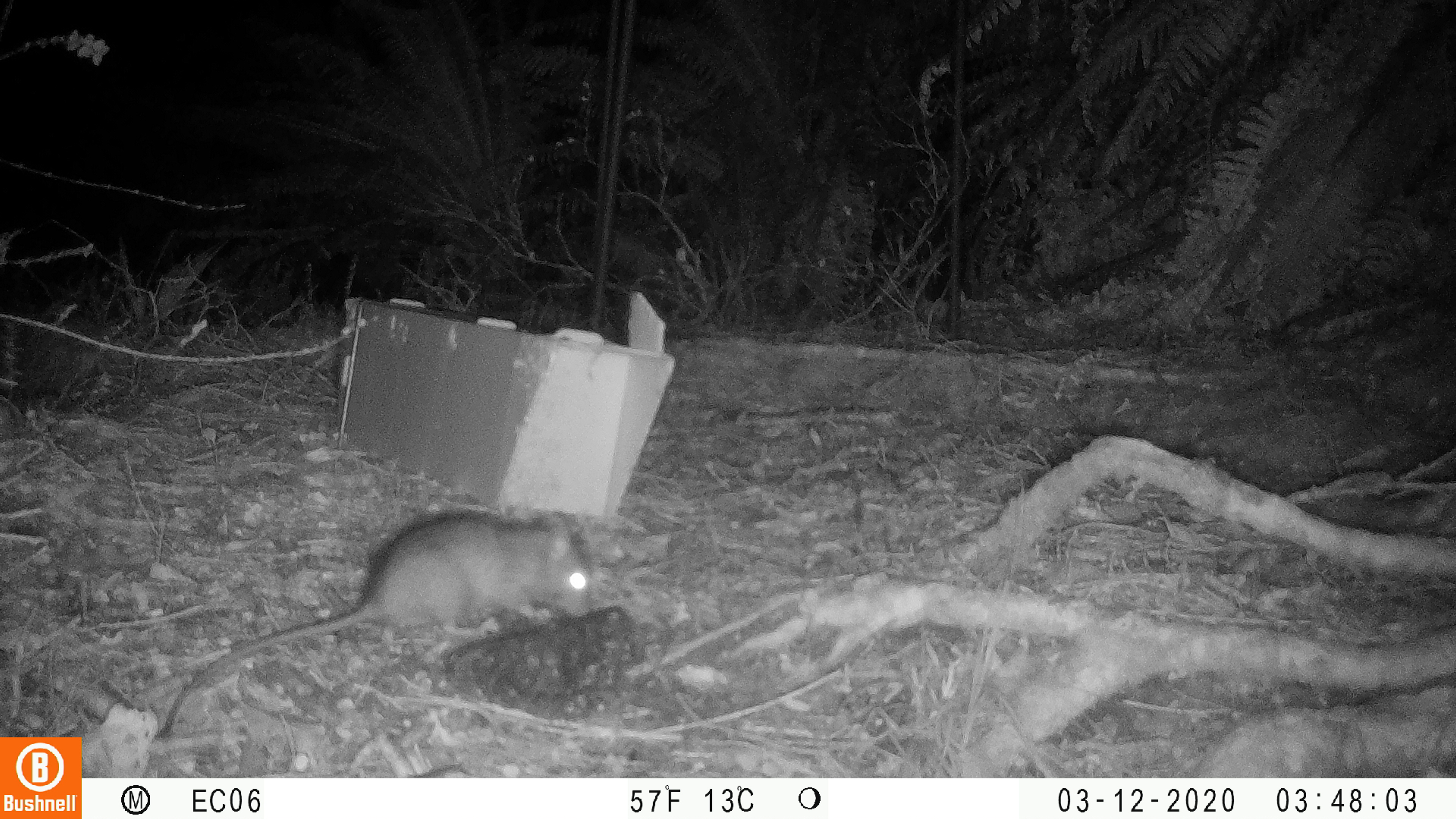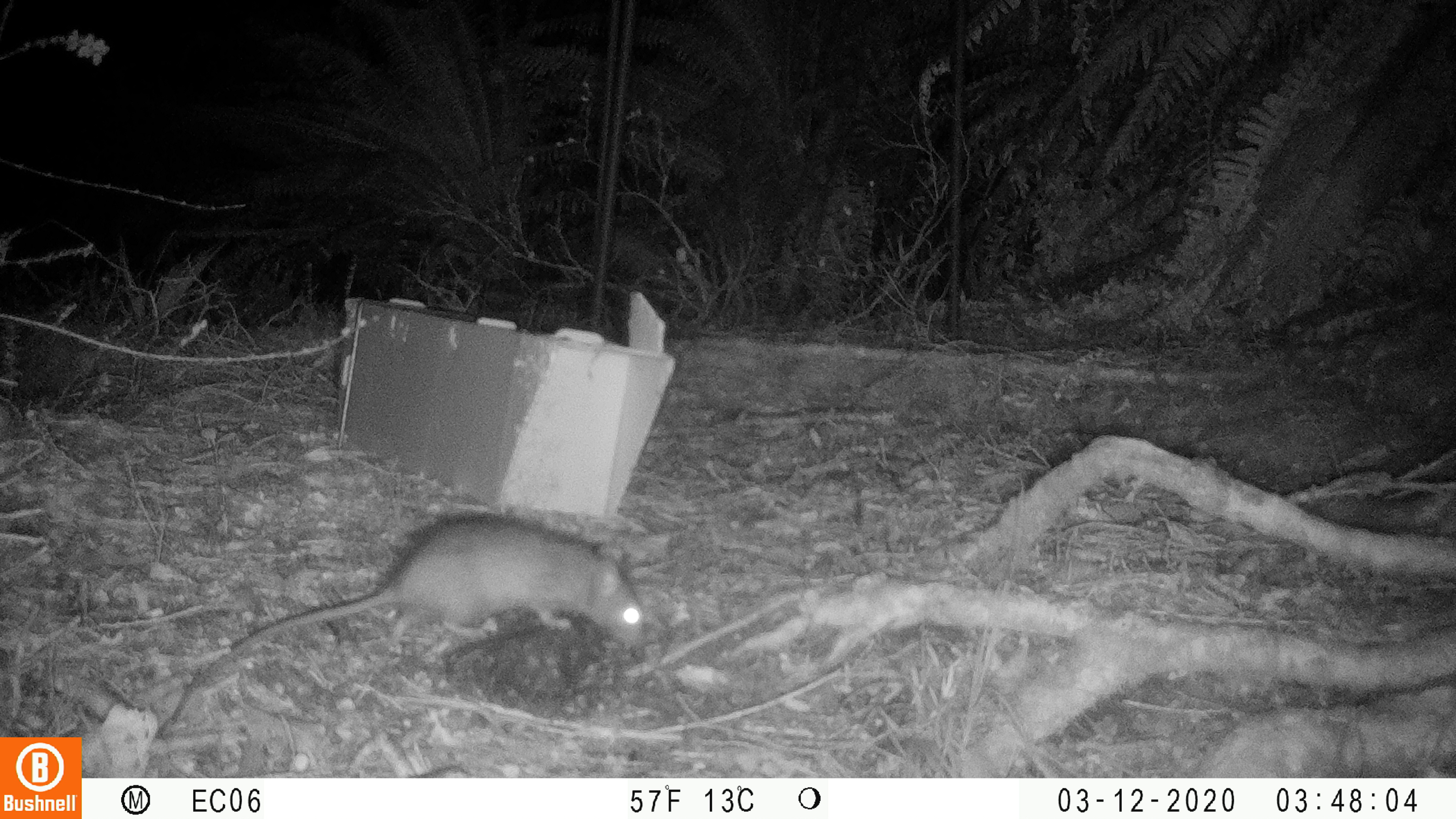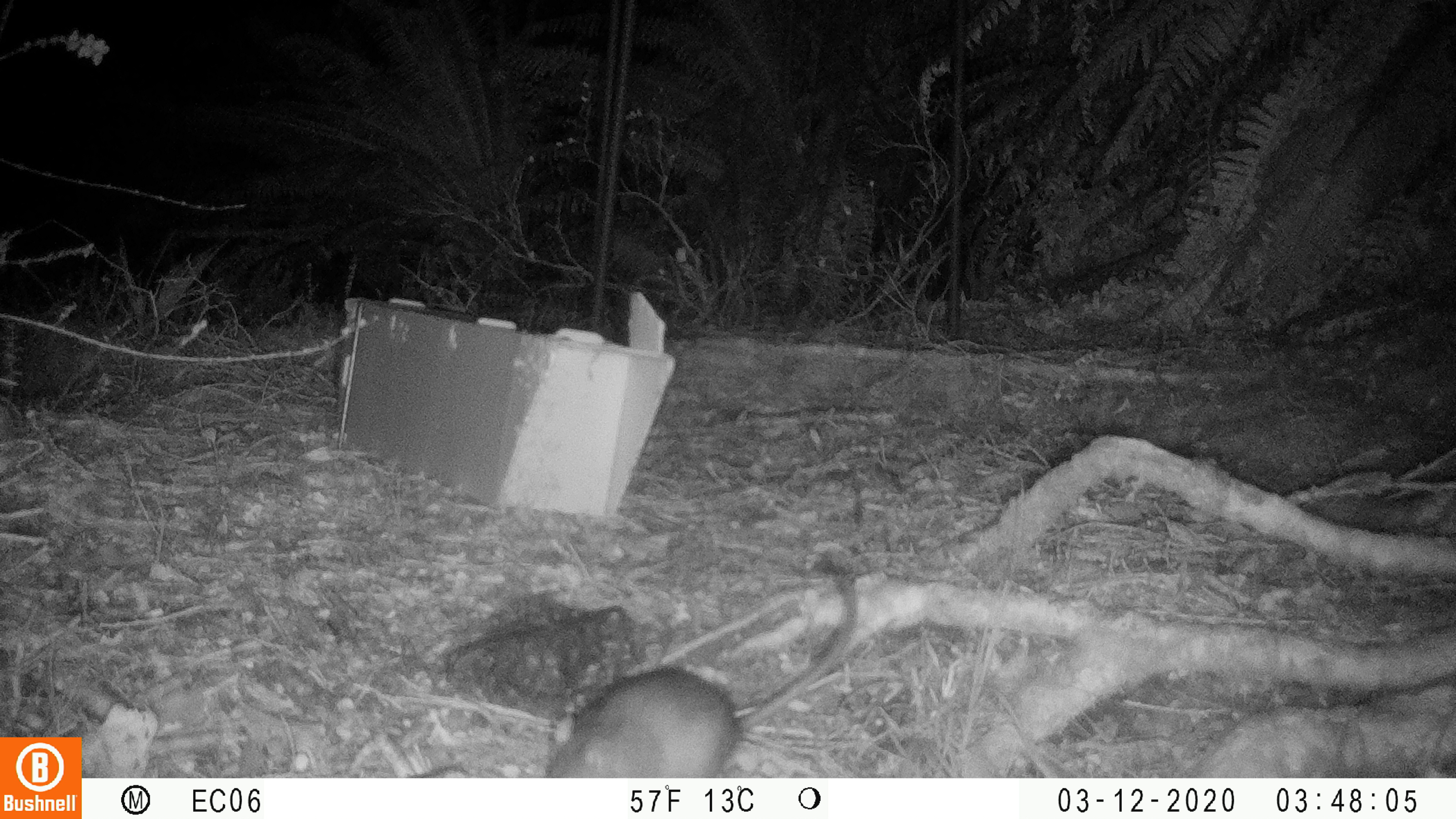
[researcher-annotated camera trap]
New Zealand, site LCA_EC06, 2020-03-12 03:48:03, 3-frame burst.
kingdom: Animalia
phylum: Chordata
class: Mammalia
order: Rodentia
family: Muridae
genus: Rattus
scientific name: Rattus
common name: rat